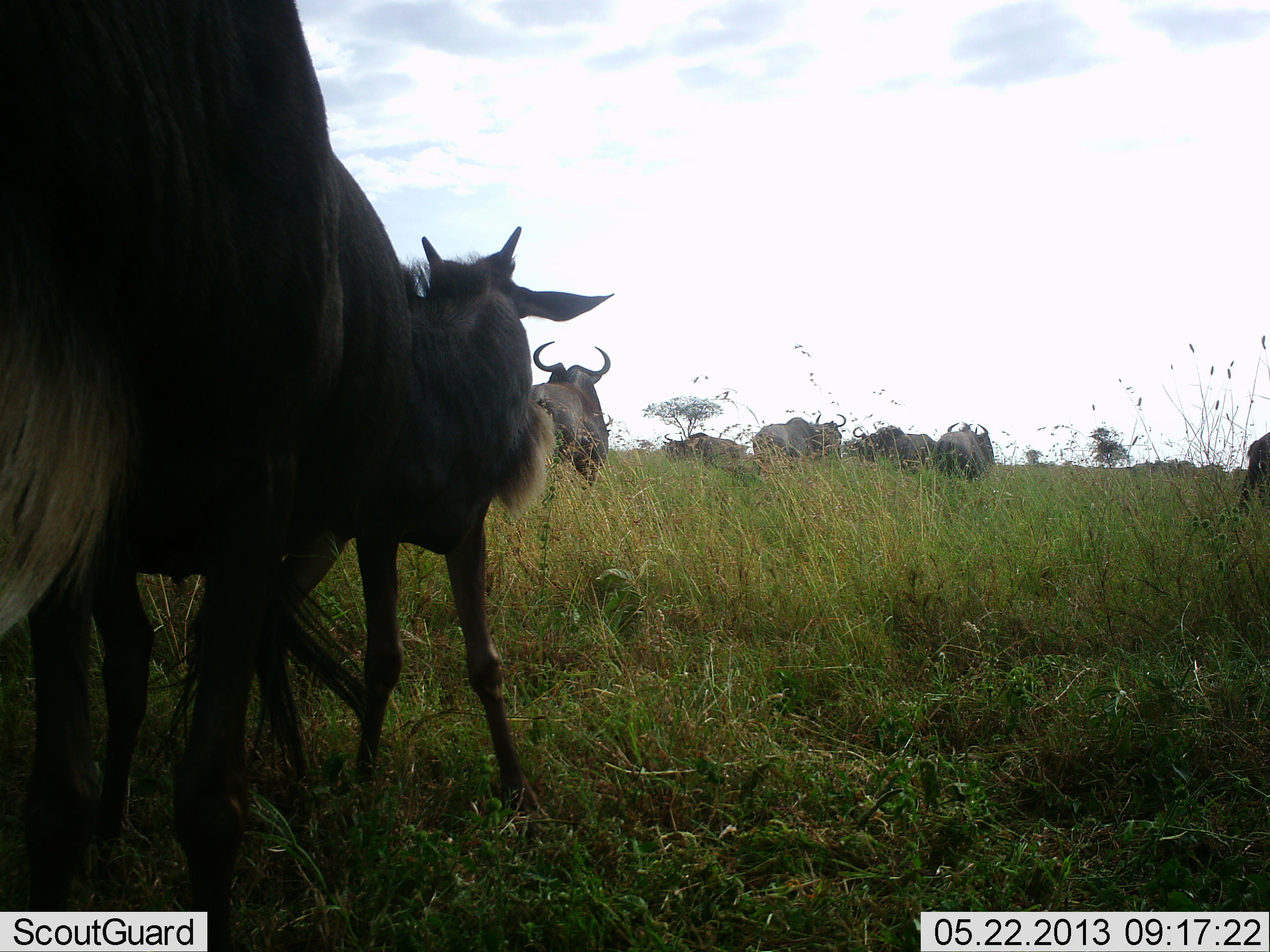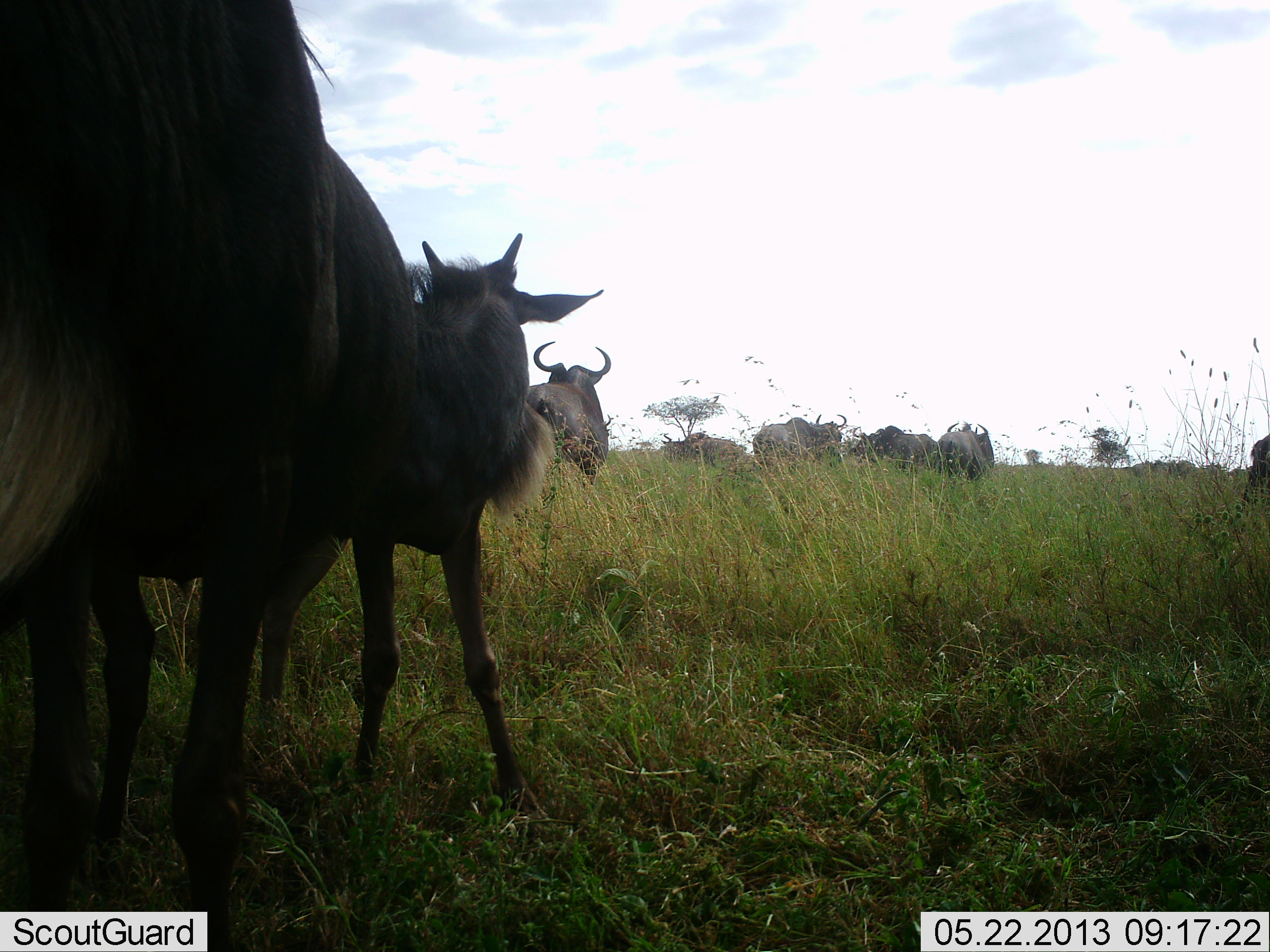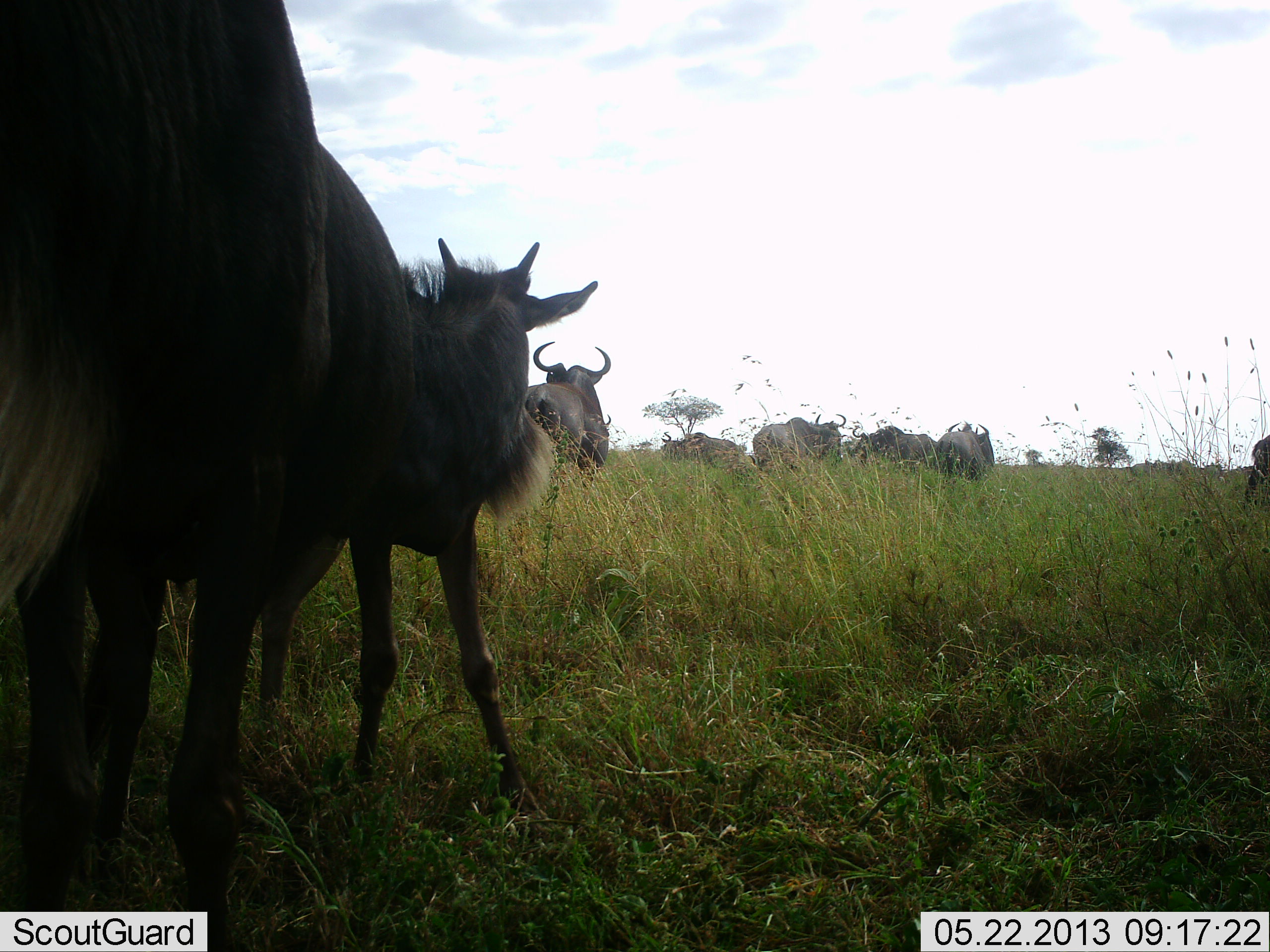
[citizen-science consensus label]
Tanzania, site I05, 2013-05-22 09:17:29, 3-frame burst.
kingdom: Animalia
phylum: Chordata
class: Mammalia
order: Artiodactyla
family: Bovidae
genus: Connochaetes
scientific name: Connochaetes taurinus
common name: blue wildebeest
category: wildebeest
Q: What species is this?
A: Wildebeest (blue wildebeest) (Connochaetes taurinus).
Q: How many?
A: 9.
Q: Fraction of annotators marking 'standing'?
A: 70%.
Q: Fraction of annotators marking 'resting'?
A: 0%.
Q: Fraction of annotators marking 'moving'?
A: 30%.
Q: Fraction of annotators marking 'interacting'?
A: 0%.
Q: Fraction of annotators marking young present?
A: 20%.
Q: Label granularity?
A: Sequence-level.